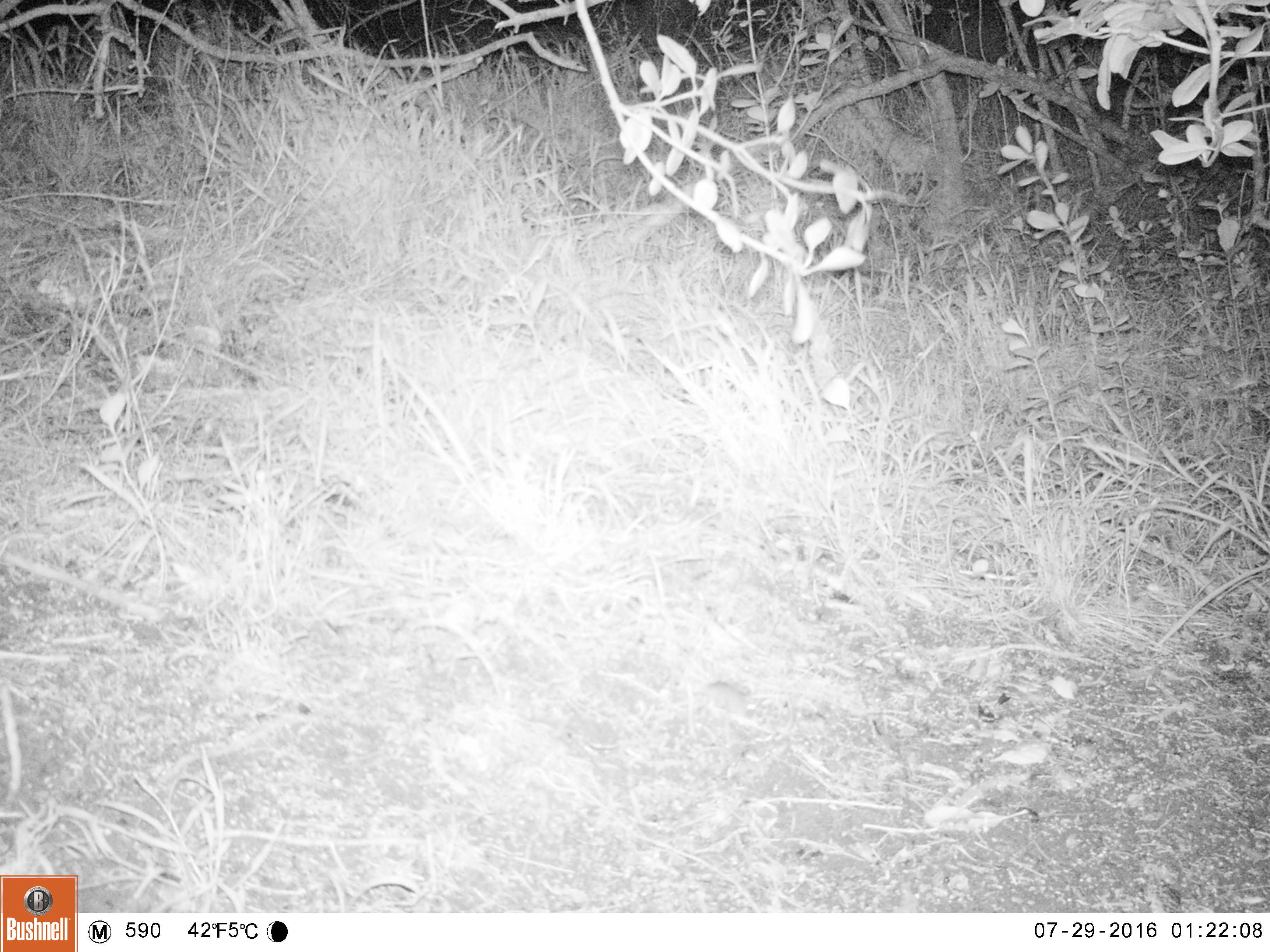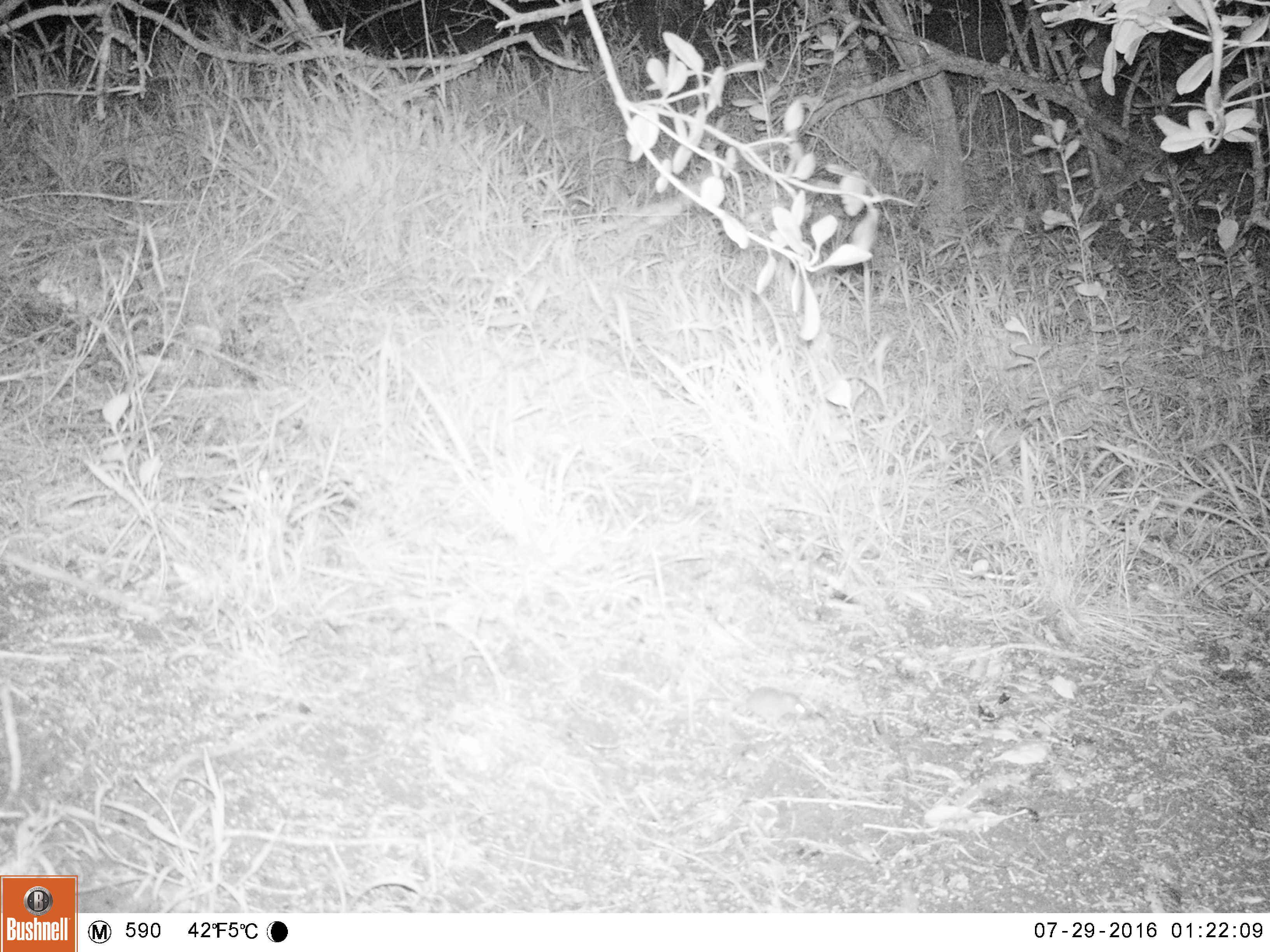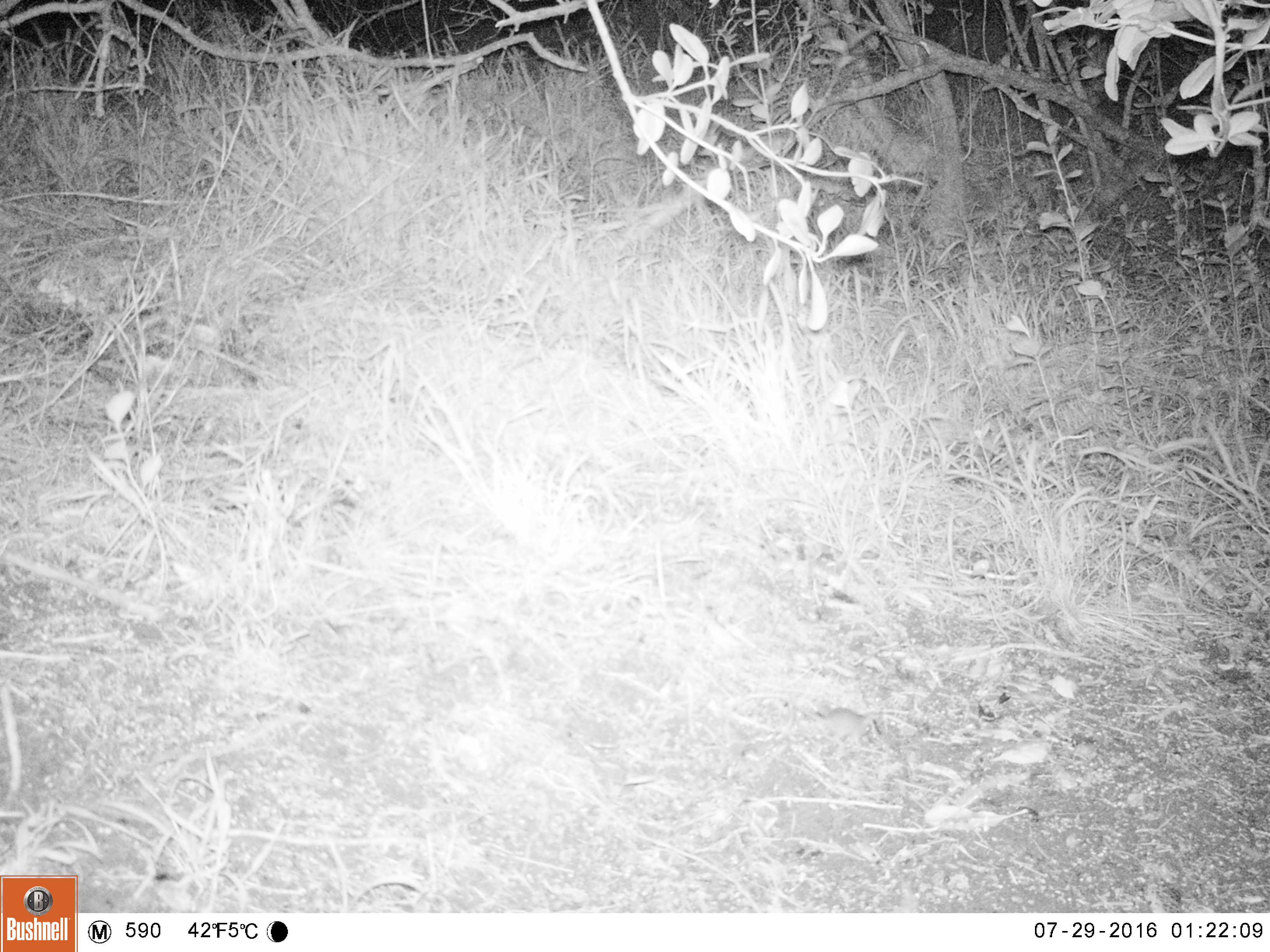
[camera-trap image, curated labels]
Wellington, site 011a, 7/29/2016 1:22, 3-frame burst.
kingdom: Animalia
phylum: Chordata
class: Mammalia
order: Rodentia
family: Muridae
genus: Mus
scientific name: Mus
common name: mouse